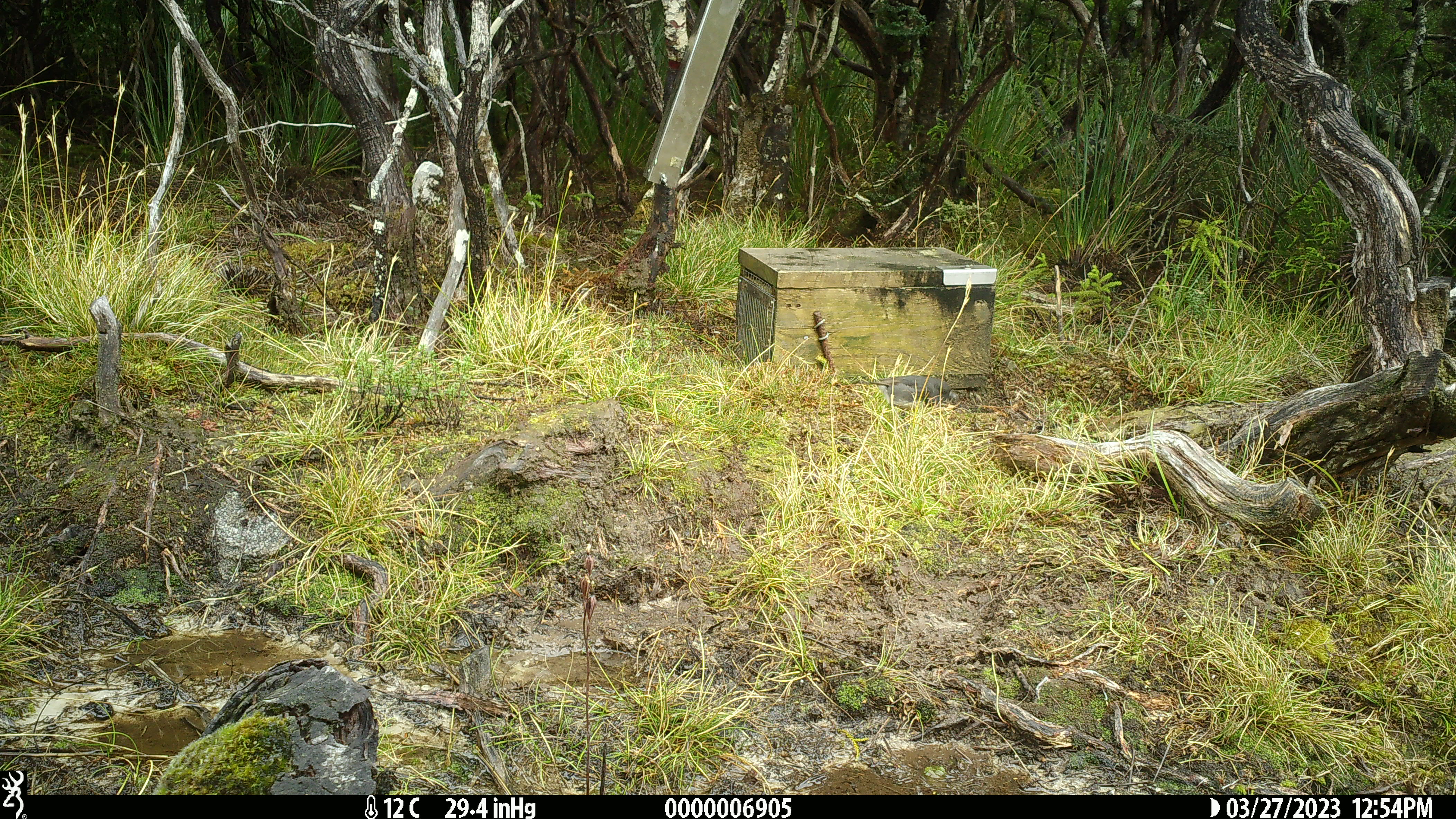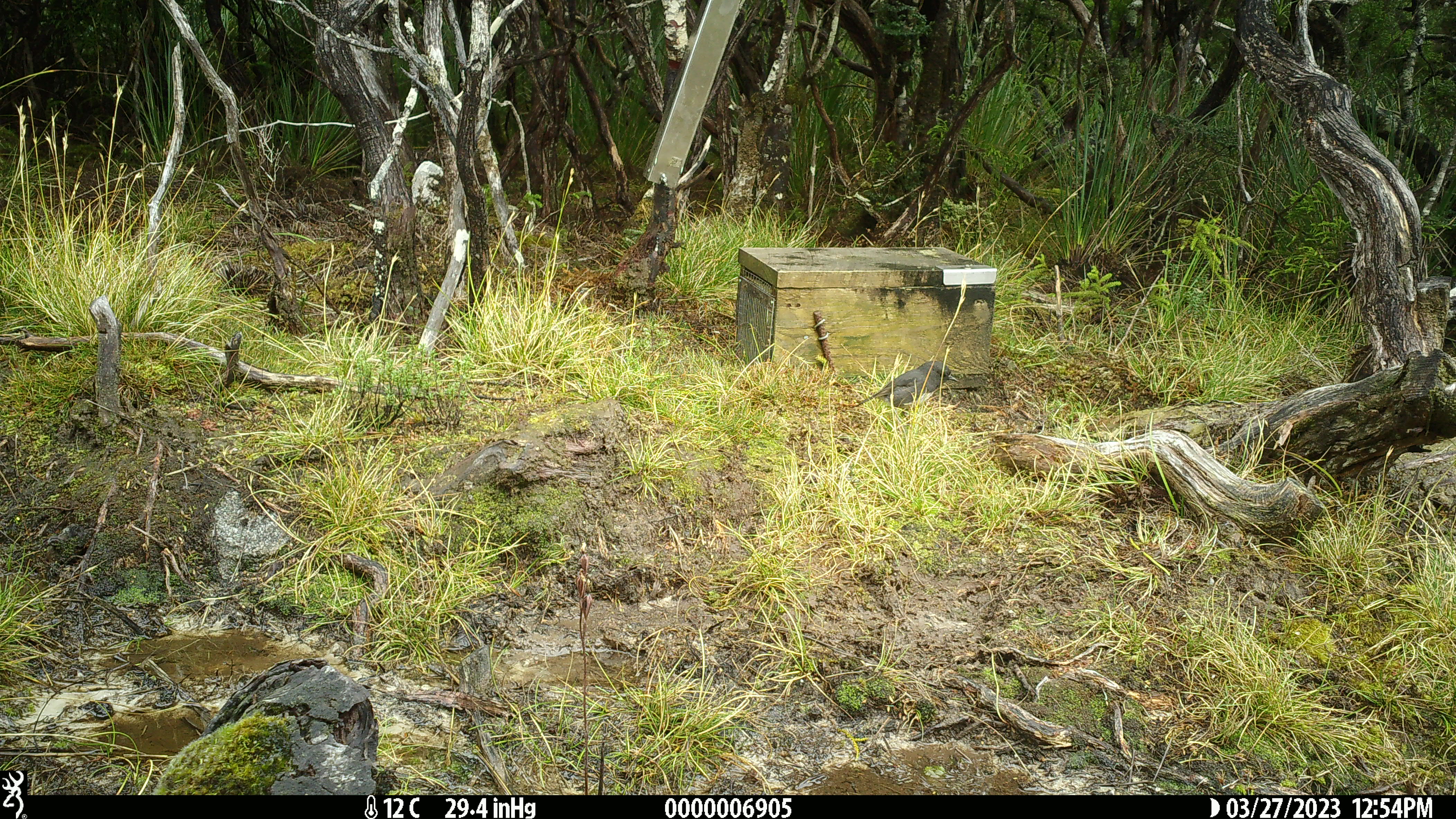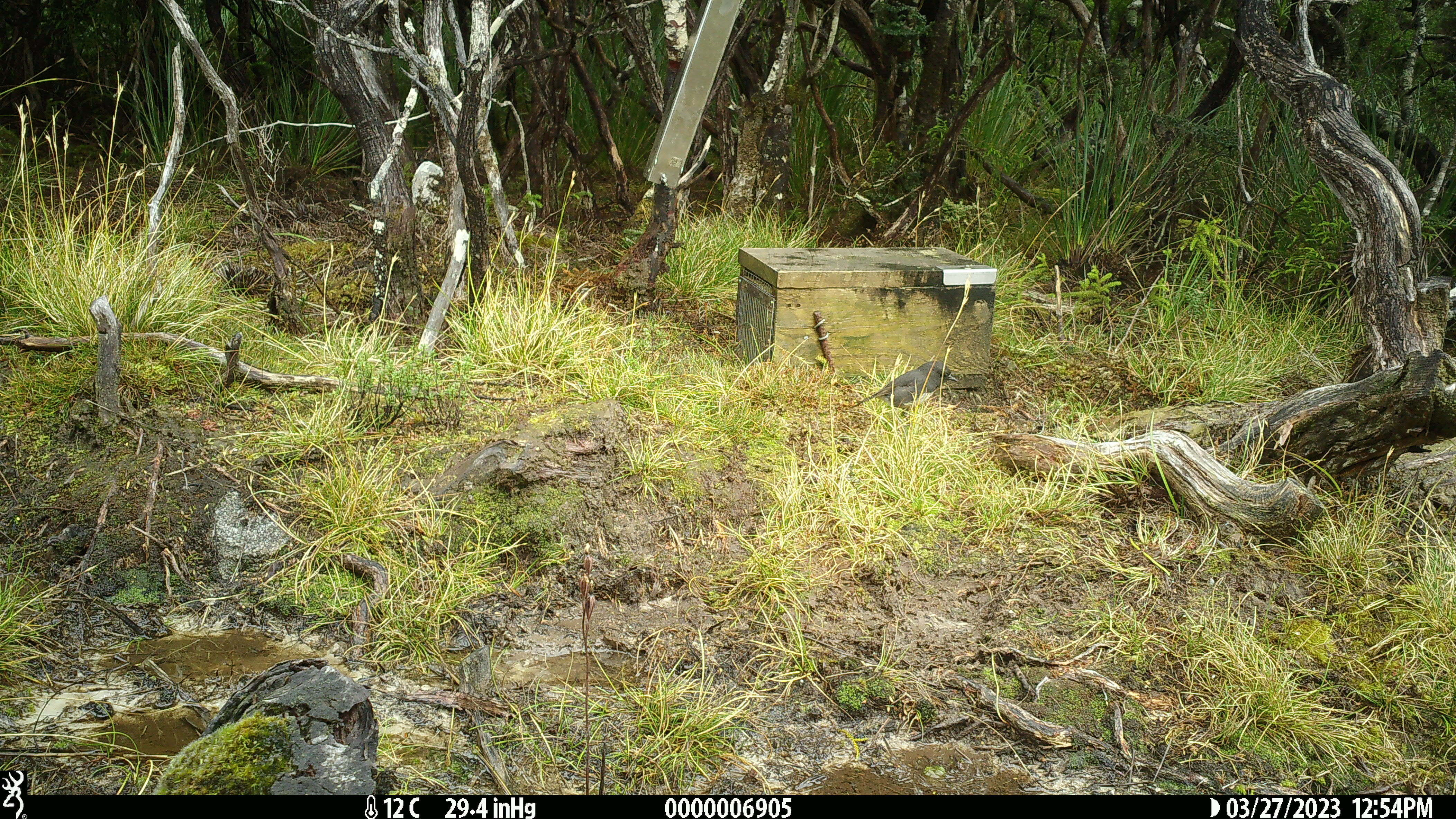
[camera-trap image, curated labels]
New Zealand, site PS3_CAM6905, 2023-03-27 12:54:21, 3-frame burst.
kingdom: Animalia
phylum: Chordata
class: Aves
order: Passeriformes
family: Petroicidae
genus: Petroica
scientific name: Petroica australis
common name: new zealand robin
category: robin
Robin (new zealand robin) (Petroica australis).